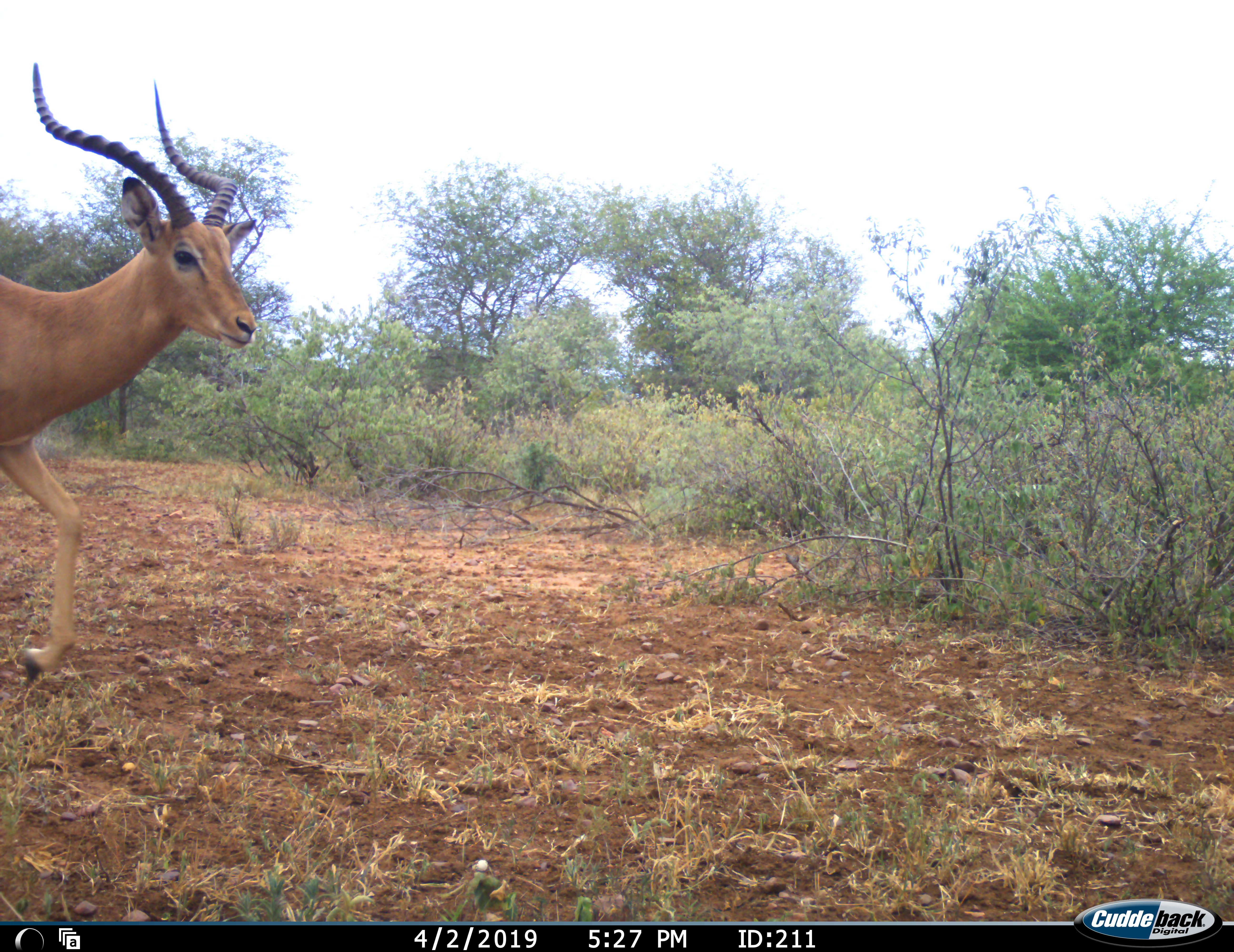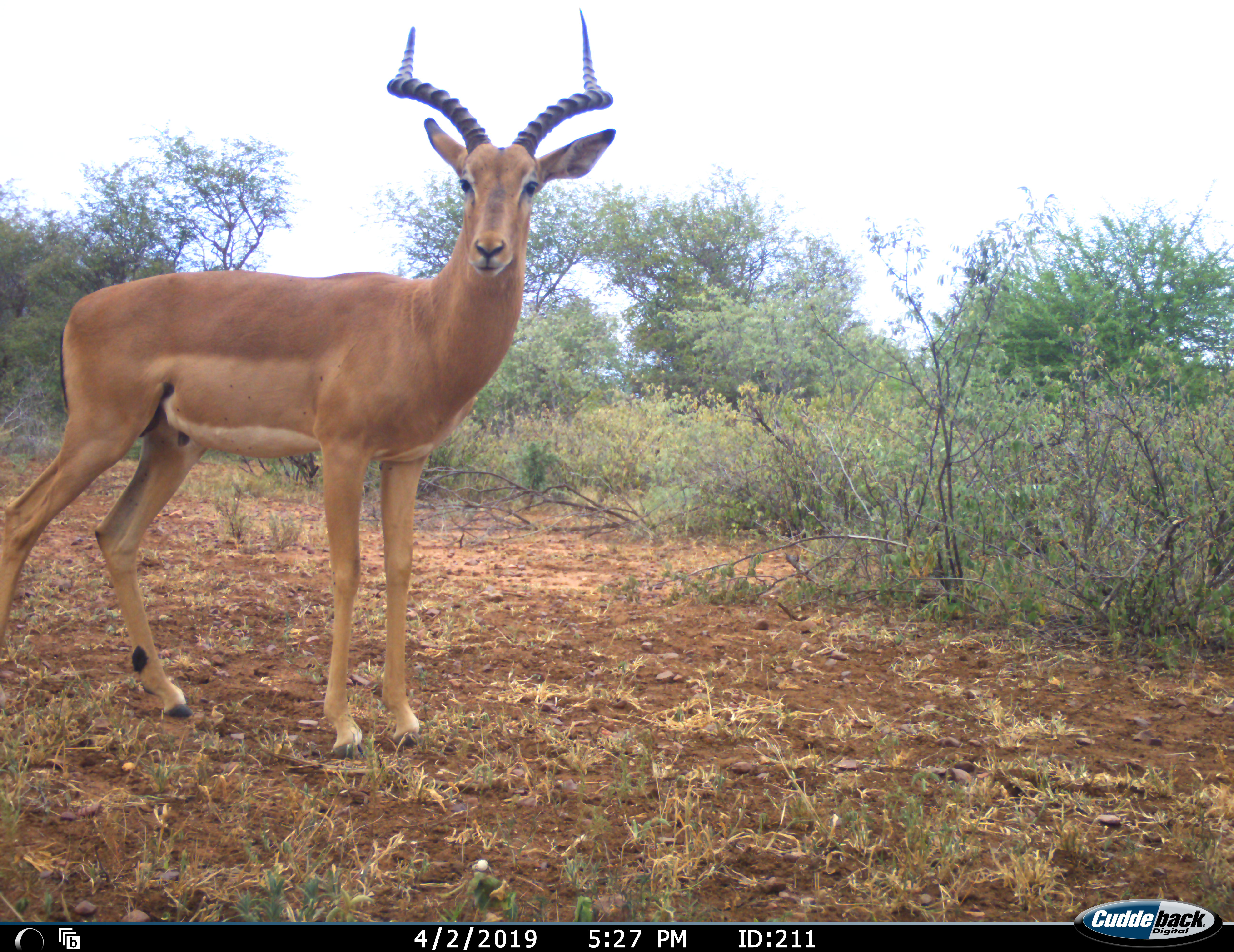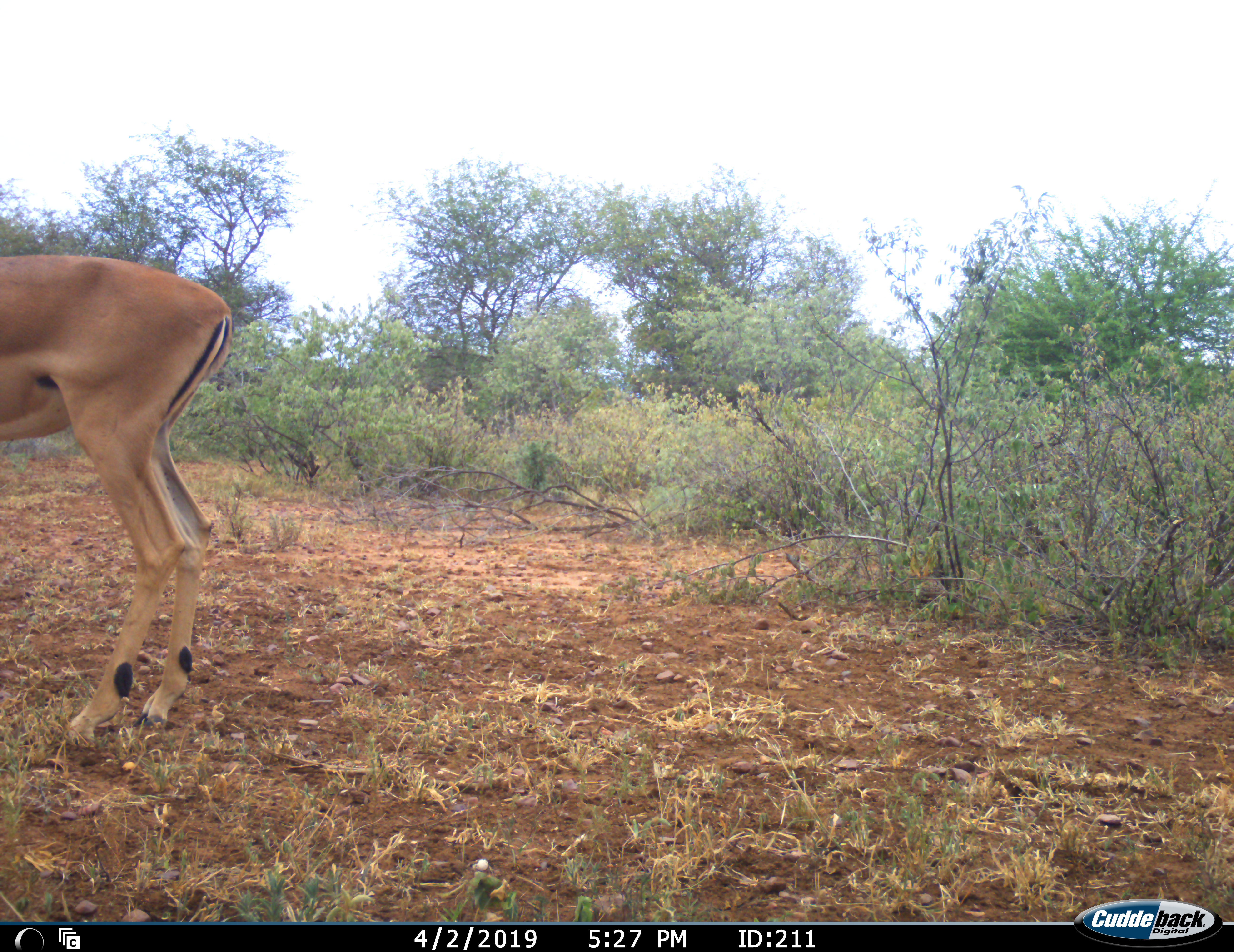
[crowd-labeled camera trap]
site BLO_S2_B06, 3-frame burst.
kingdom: Animalia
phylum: Chordata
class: Mammalia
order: Artiodactyla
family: Bovidae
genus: Aepyceros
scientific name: Aepyceros melampus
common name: impala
Impala (Aepyceros melampus), count 1. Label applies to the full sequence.